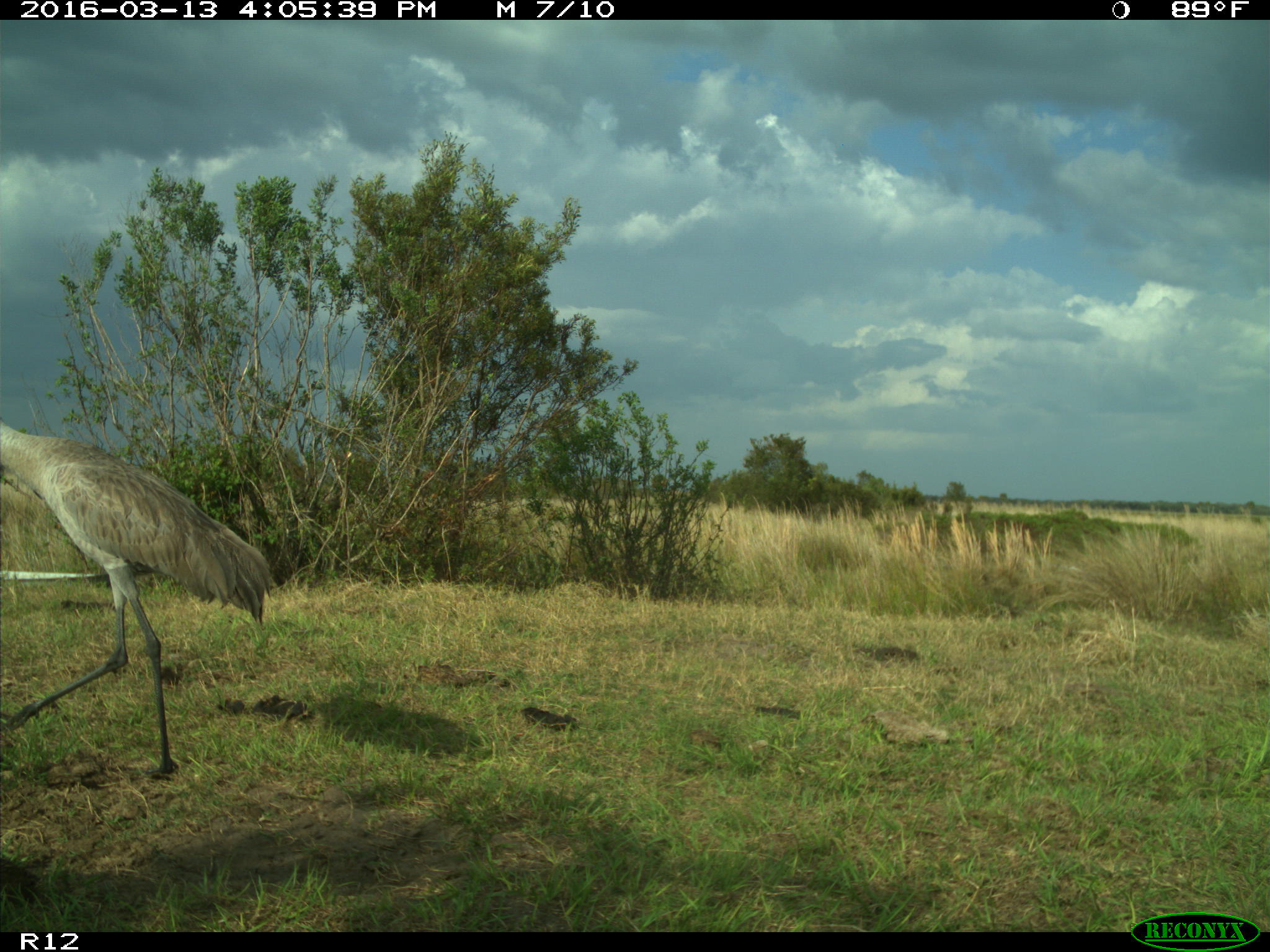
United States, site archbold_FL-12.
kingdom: Animalia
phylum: Chordata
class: Aves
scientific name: Aves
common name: birds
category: unidentified bird